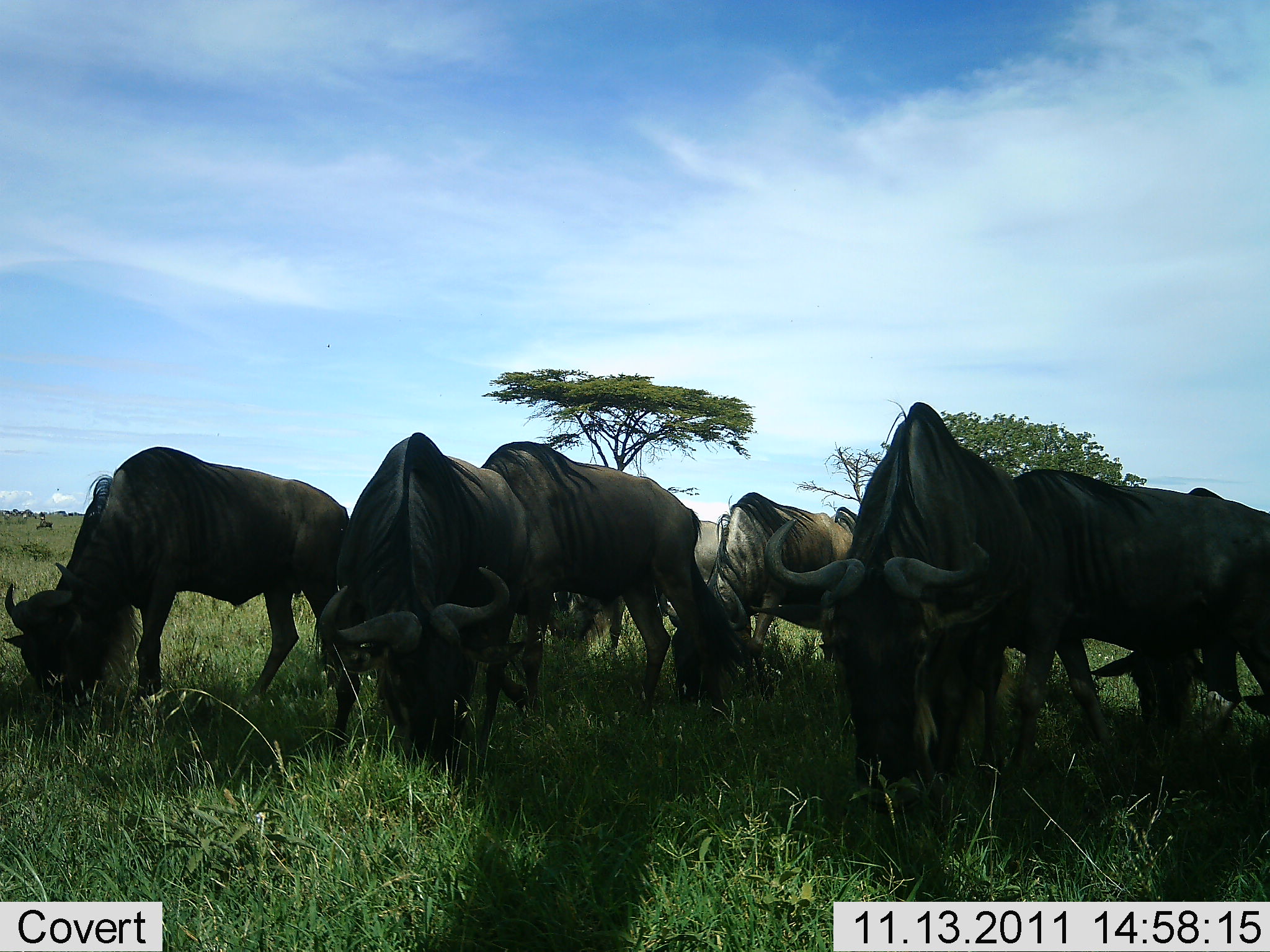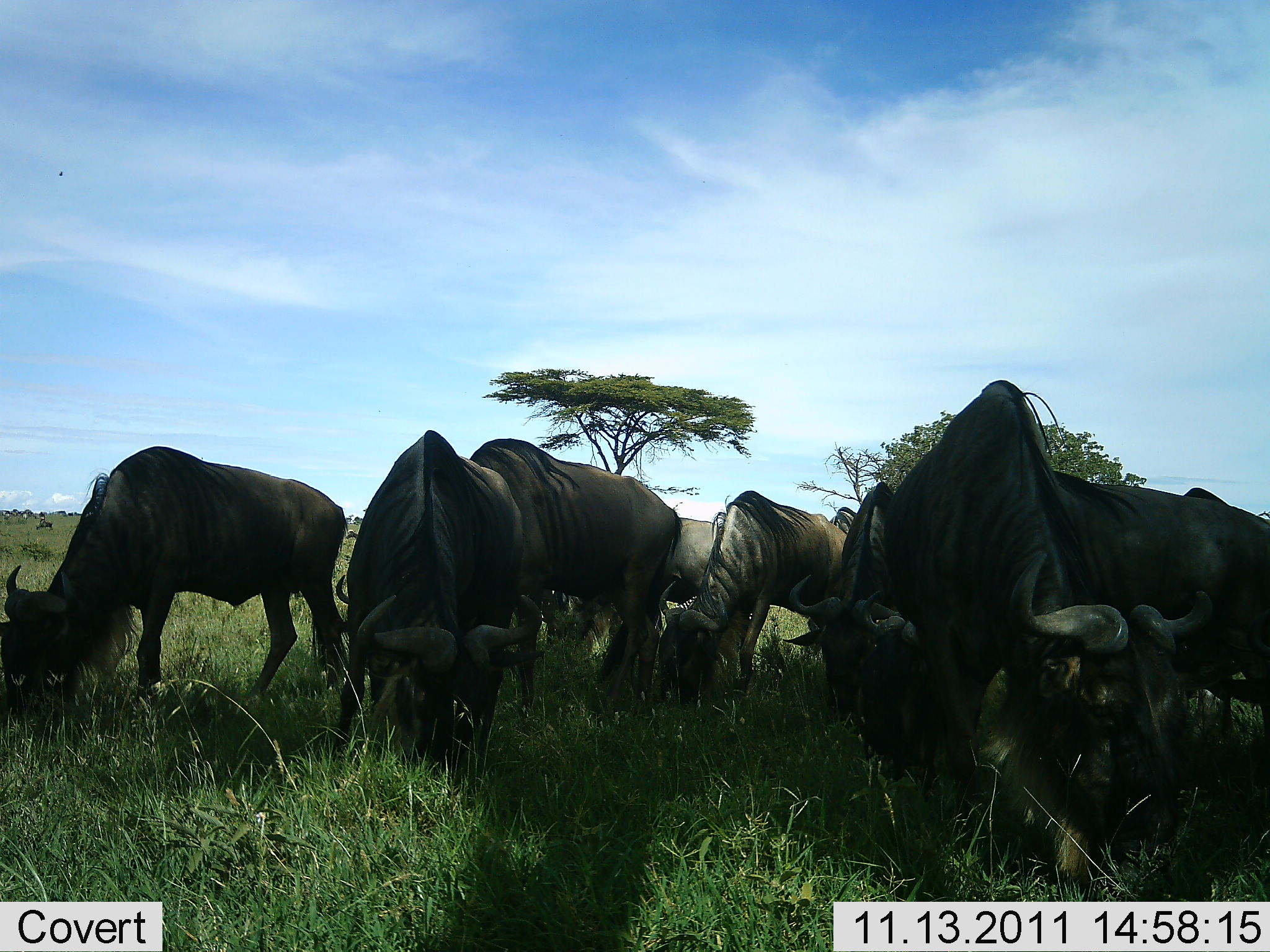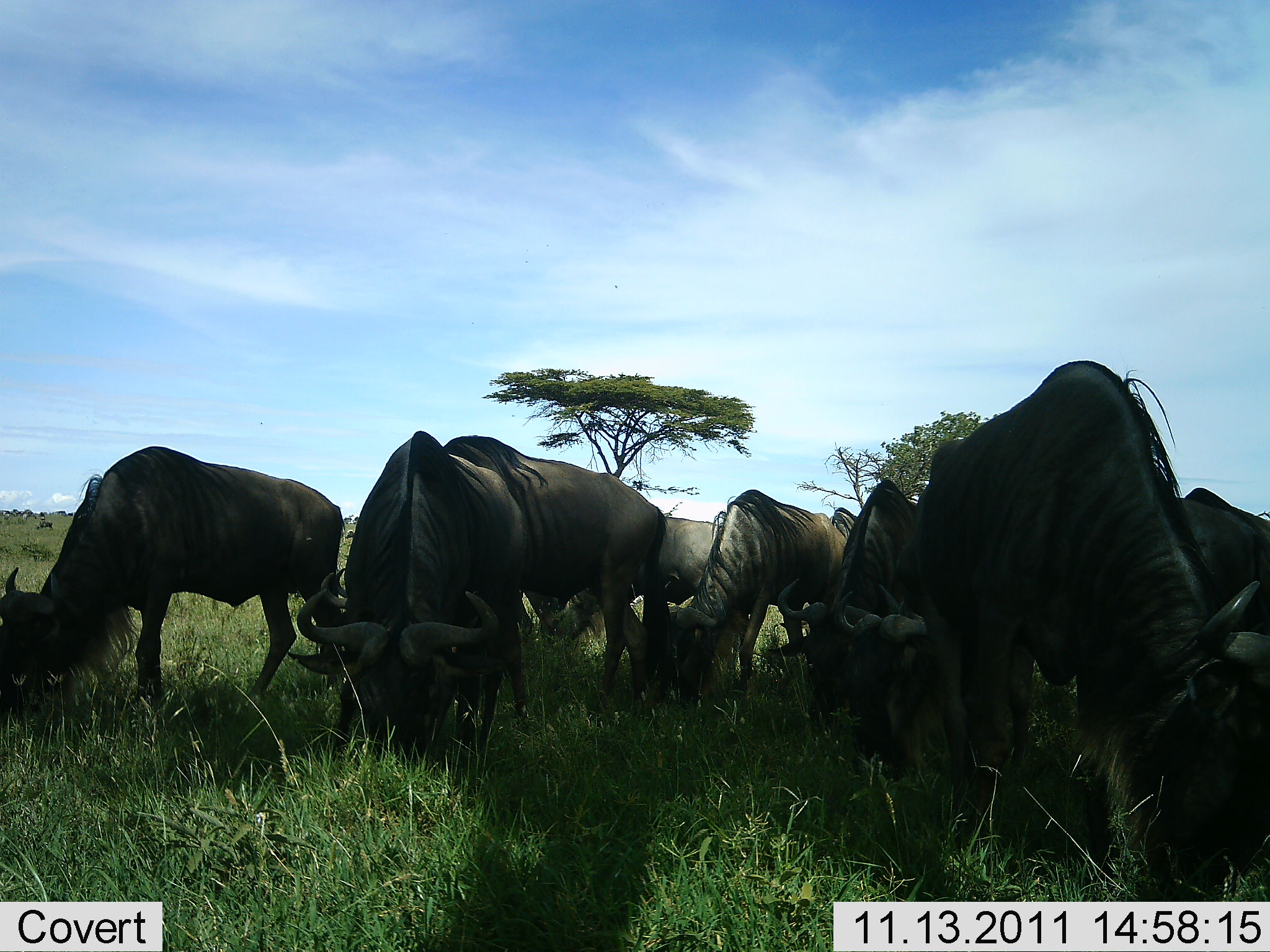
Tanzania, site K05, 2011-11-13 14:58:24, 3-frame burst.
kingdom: Animalia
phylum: Chordata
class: Mammalia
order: Artiodactyla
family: Bovidae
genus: Connochaetes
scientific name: Connochaetes taurinus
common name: blue wildebeest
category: wildebeest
Wildebeest (blue wildebeest) (Connochaetes taurinus), count 8. Behavior (volunteer vote fractions): standing 11%, resting 0%, moving 0%, interacting 0%. Young present (vote fraction): 0%. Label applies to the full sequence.